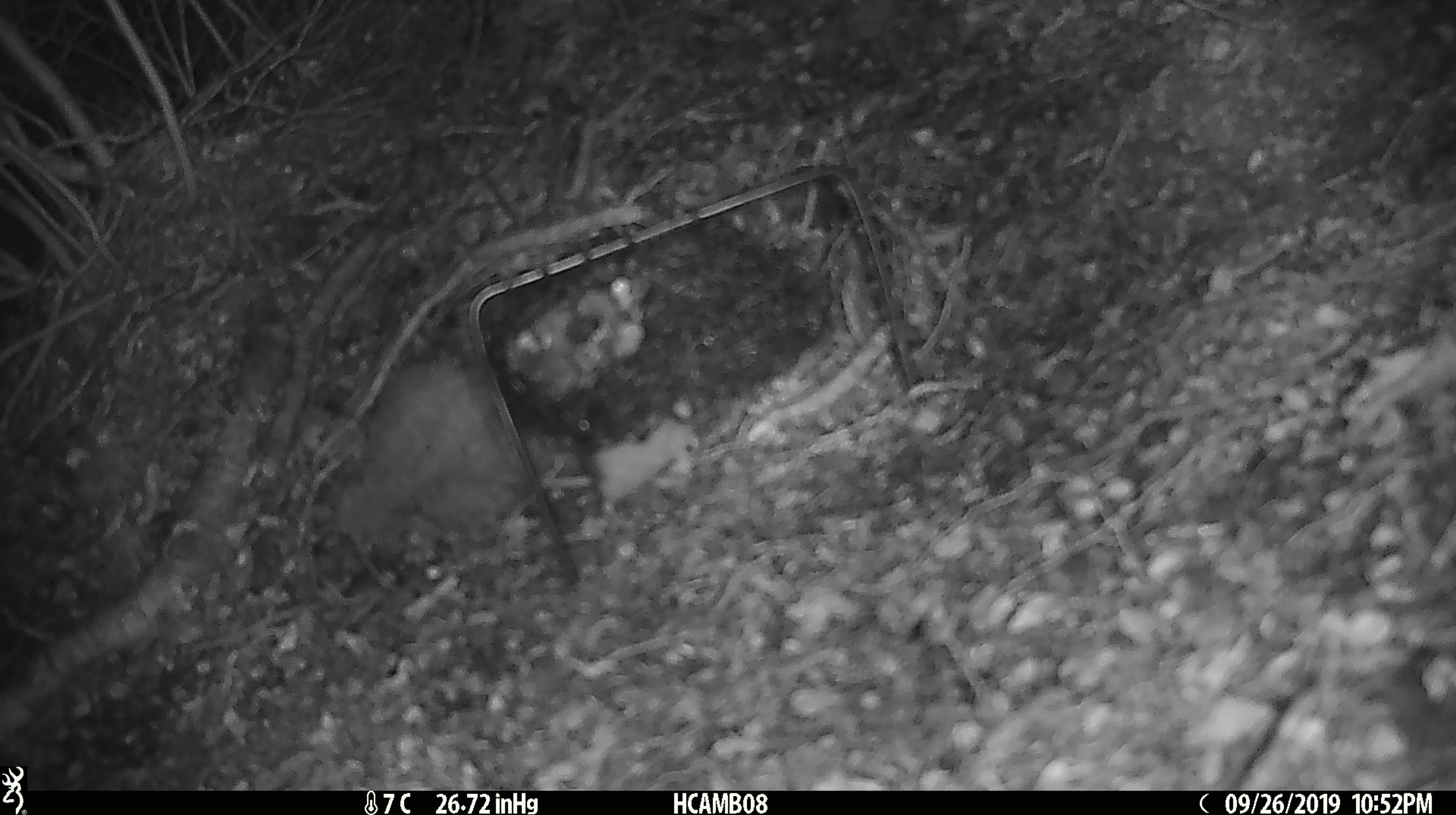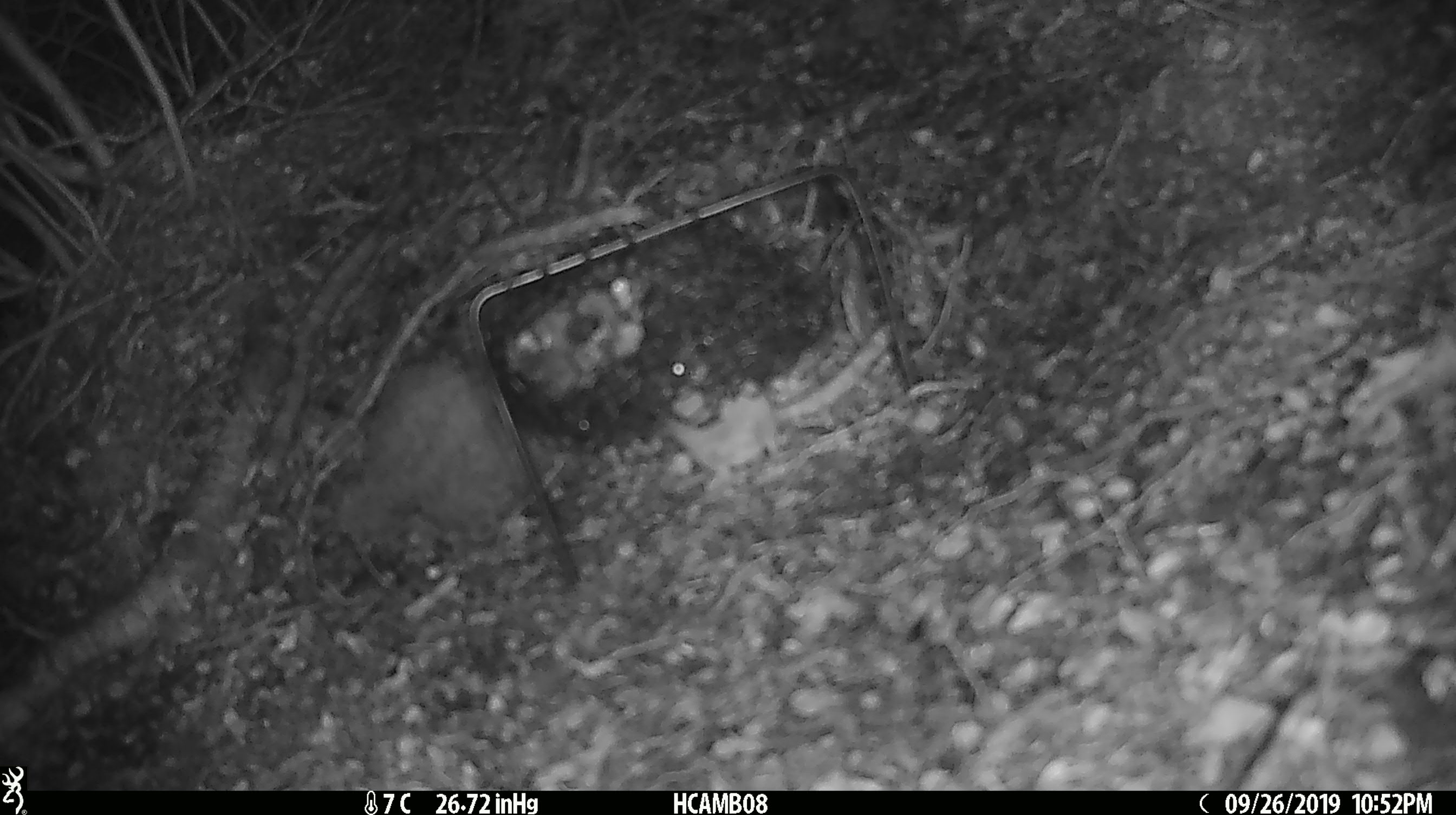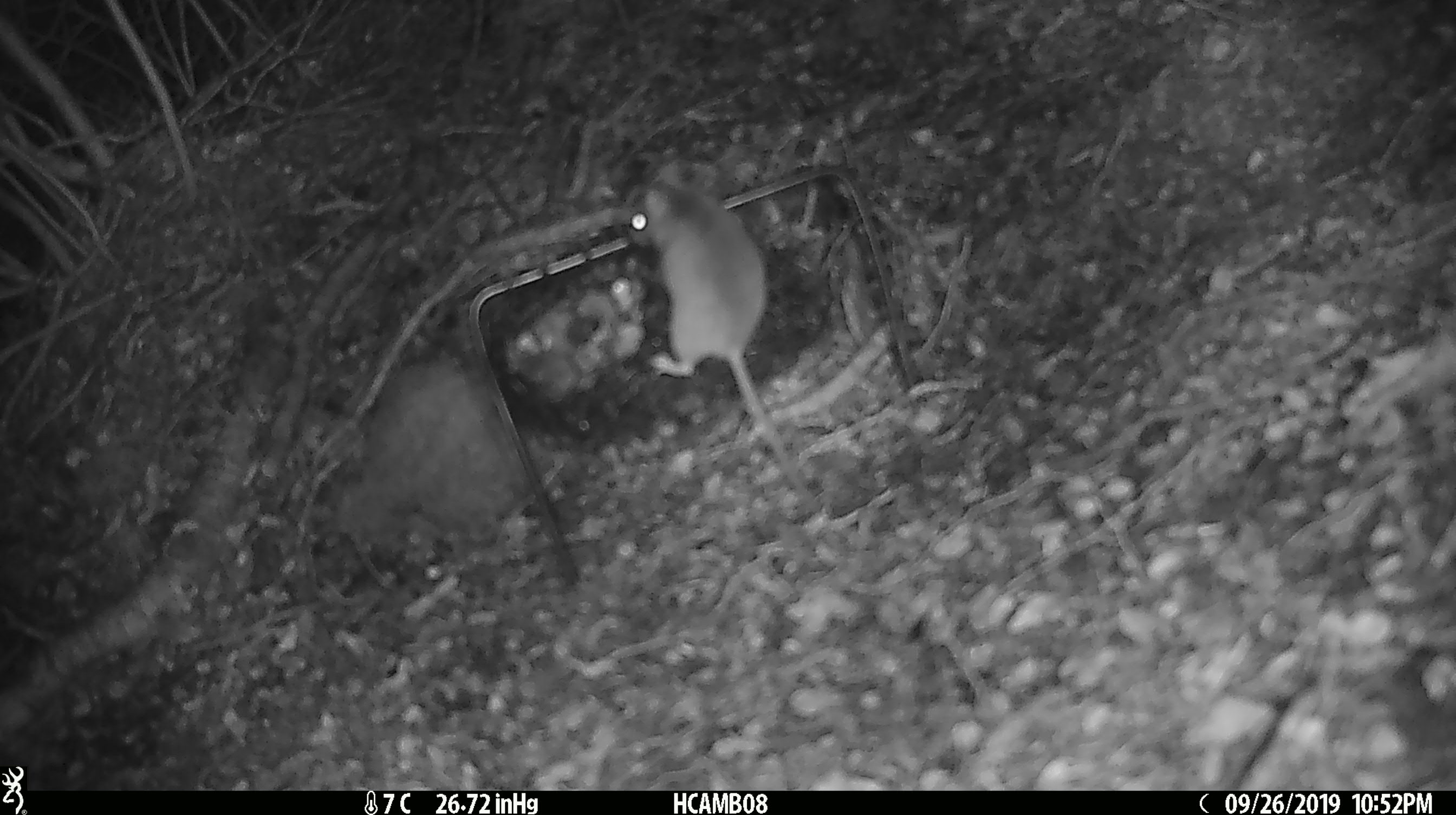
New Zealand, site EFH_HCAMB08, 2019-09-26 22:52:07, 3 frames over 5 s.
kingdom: Animalia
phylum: Chordata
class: Mammalia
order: Rodentia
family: Muridae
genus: Mus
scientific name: Mus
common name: mouse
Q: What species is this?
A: Mouse (Mus).